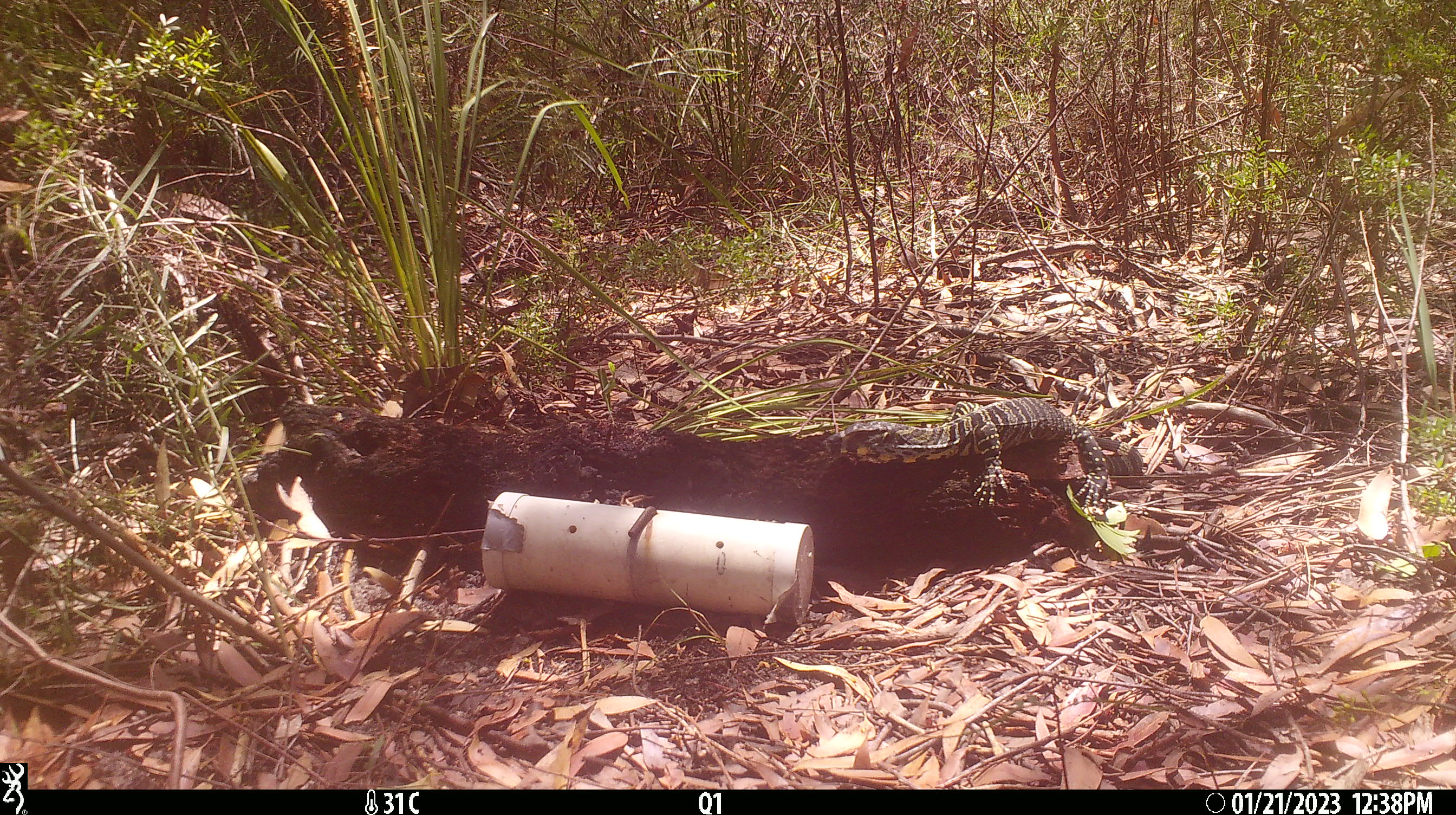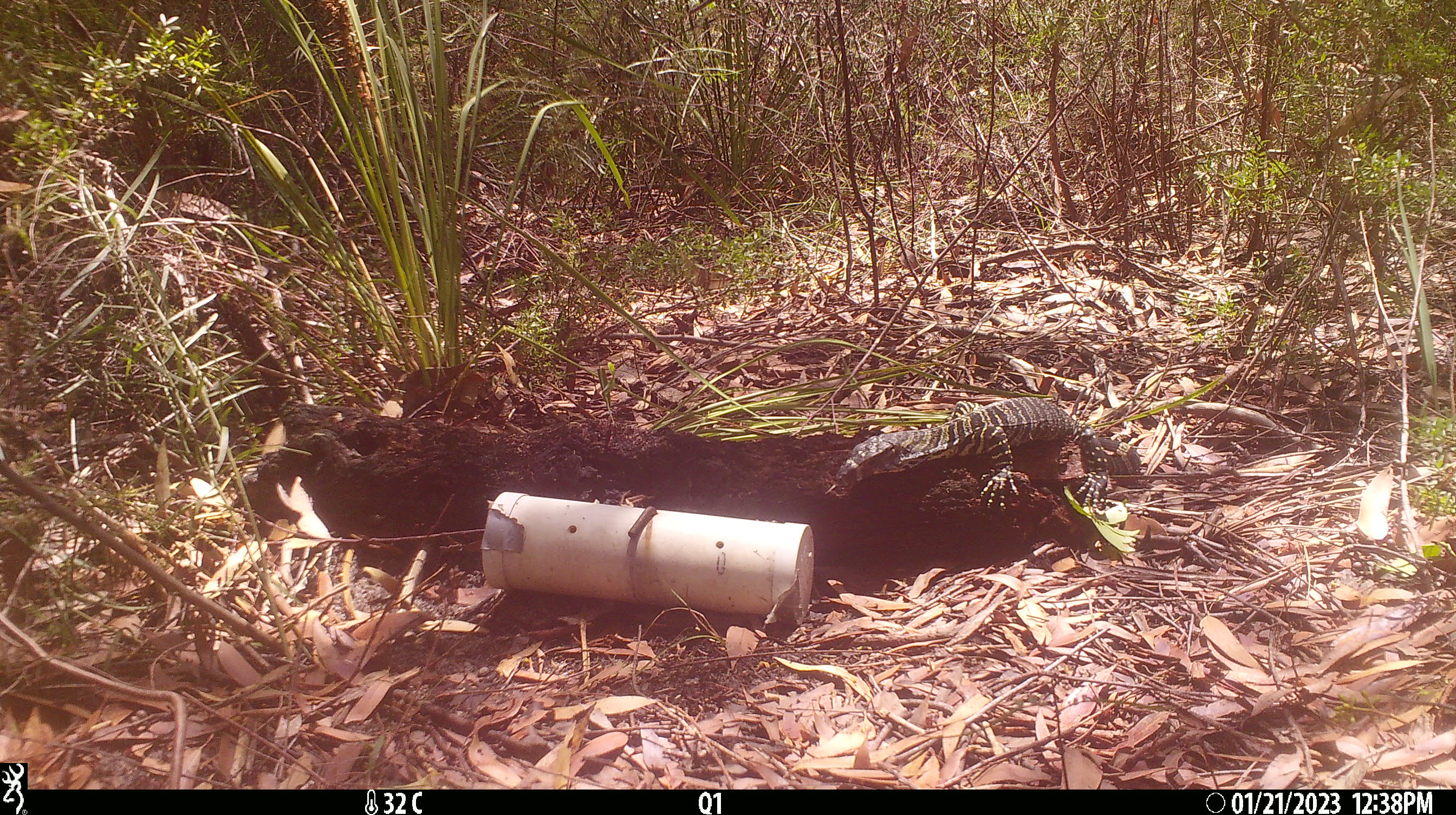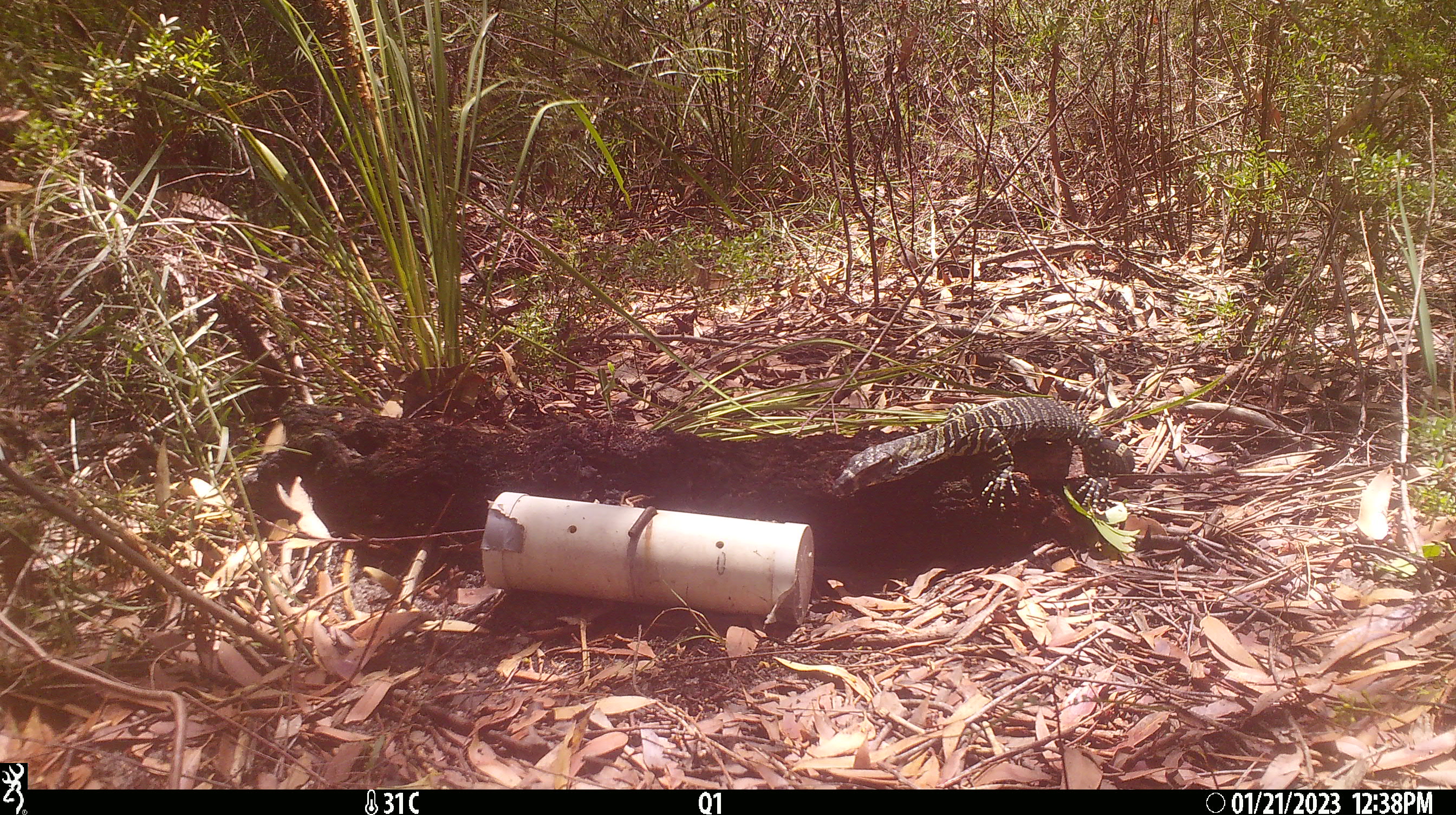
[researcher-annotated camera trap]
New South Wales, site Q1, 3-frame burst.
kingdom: Animalia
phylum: Chordata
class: Reptilia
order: Squamata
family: Varanidae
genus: Varanus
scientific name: Varanus varius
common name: lace monitor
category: goanna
Goanna (lace monitor) (Varanus varius).